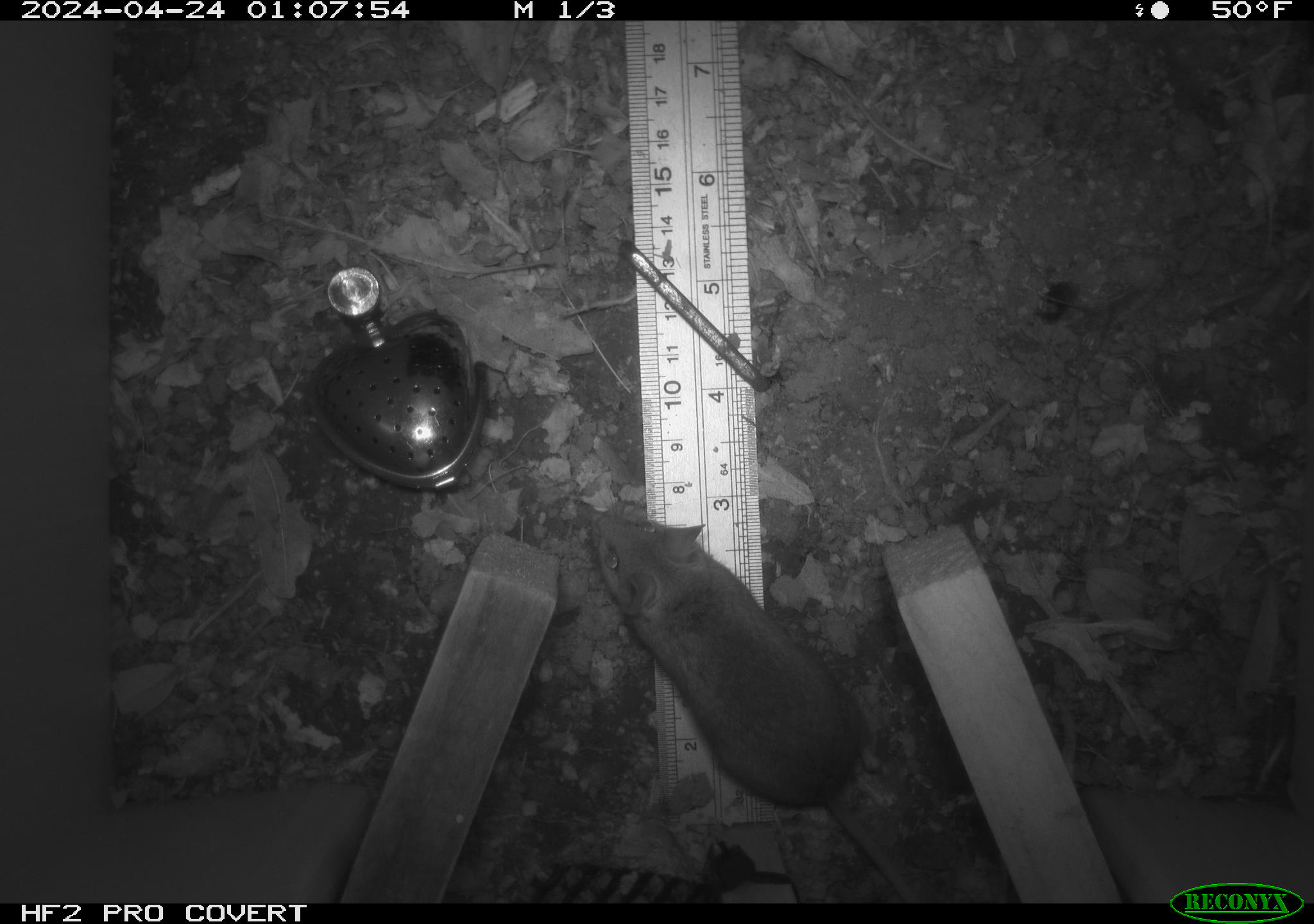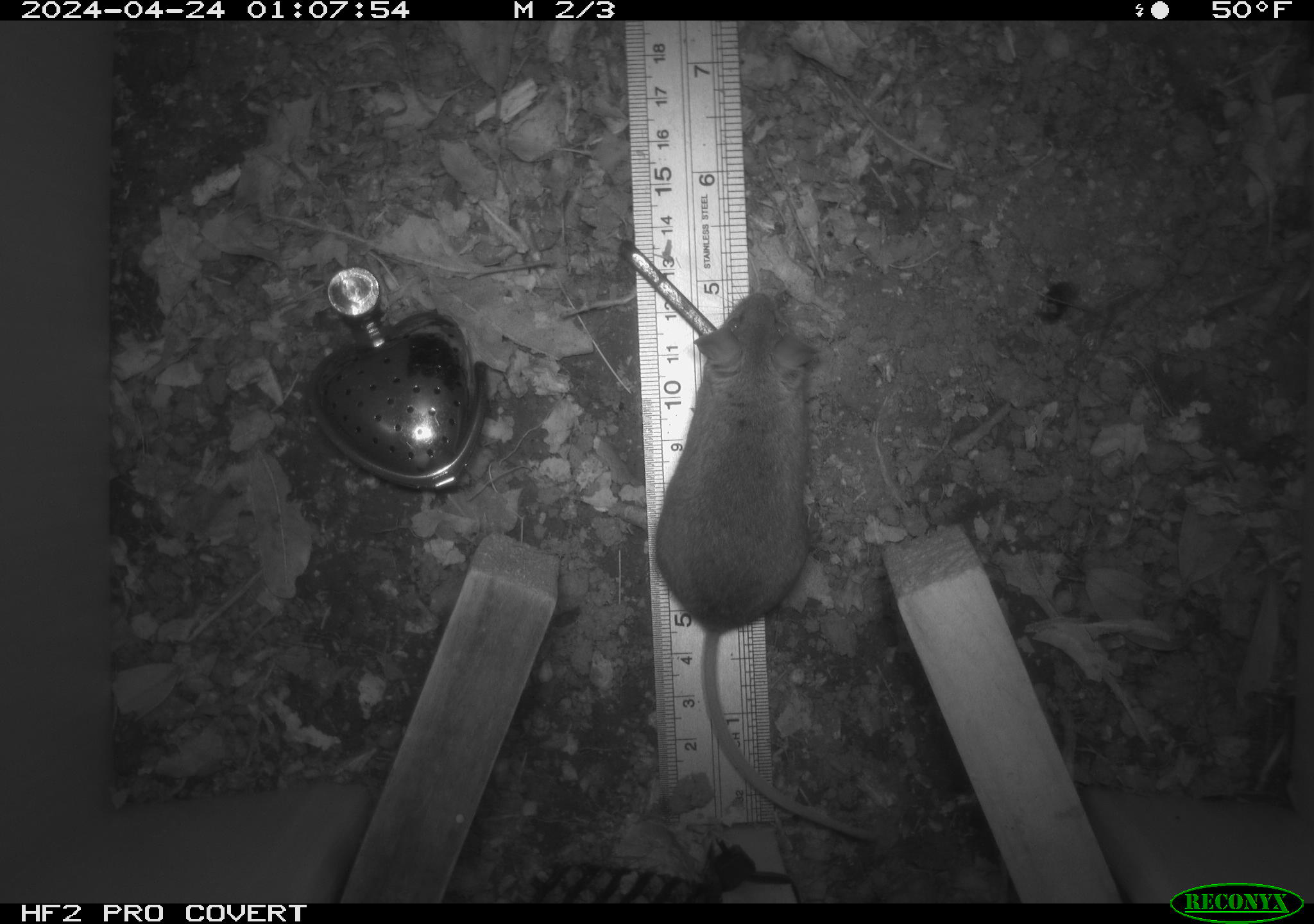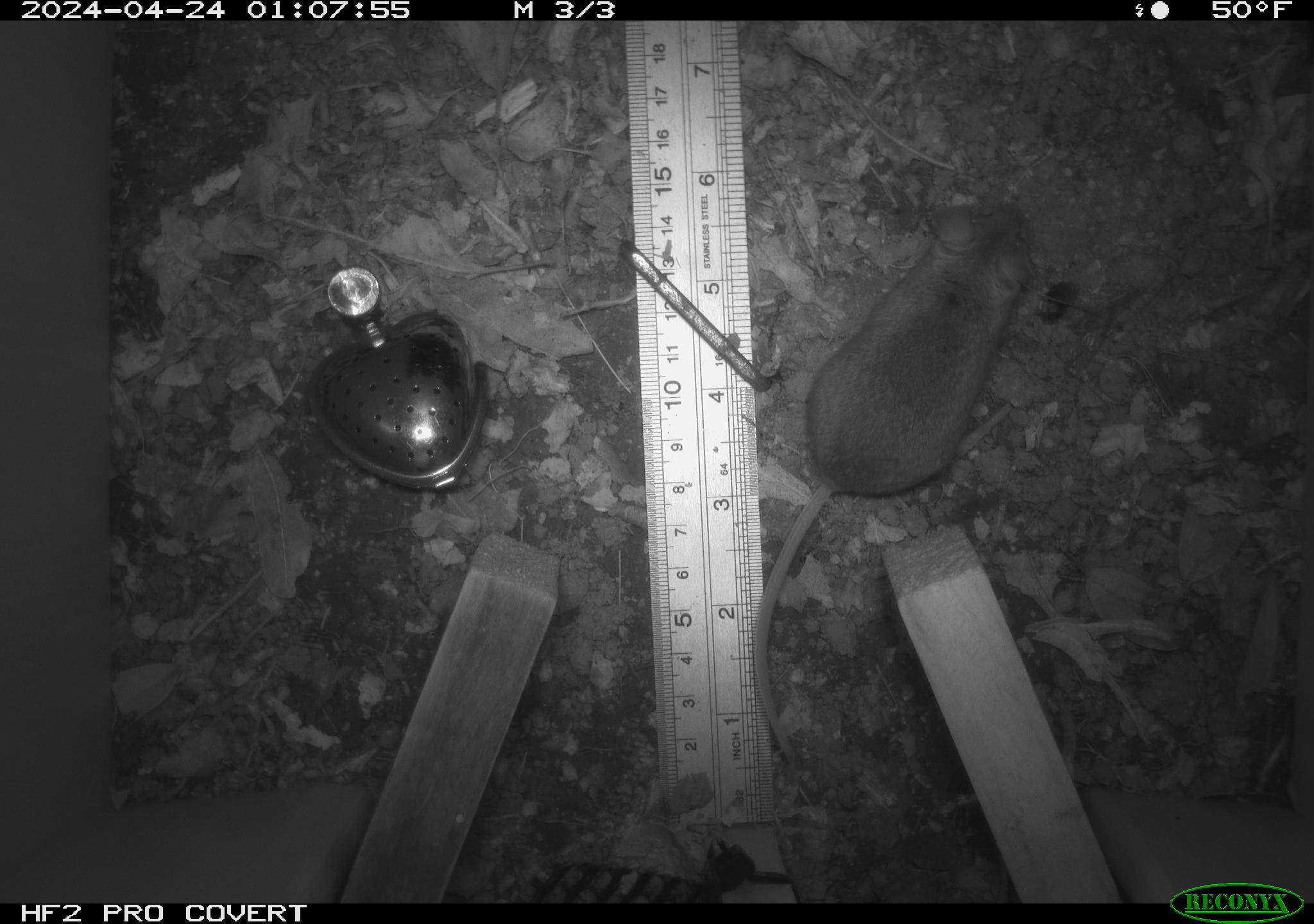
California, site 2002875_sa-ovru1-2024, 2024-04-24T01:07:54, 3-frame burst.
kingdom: Animalia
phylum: Chordata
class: Mammalia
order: Rodentia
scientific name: Rodentia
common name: mouse species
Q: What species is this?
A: Mouse species (Rodentia).